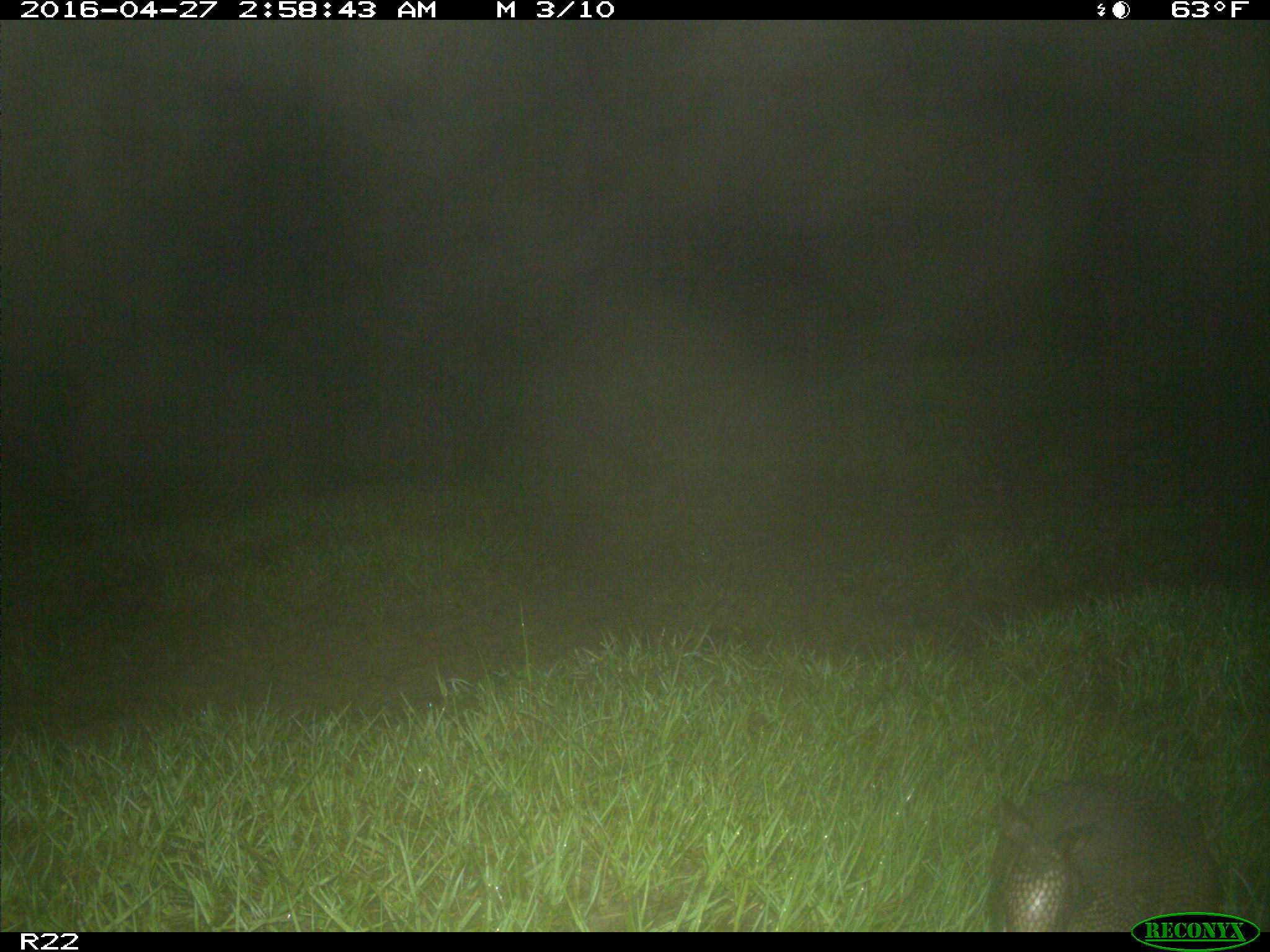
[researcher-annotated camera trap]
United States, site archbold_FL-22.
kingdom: Animalia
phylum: Chordata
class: Mammalia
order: Cingulata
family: Dasypodidae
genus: Dasypus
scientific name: Dasypus novemcinctus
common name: nine-banded armadillo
Dasypus novemcinctus (nine-banded armadillo).